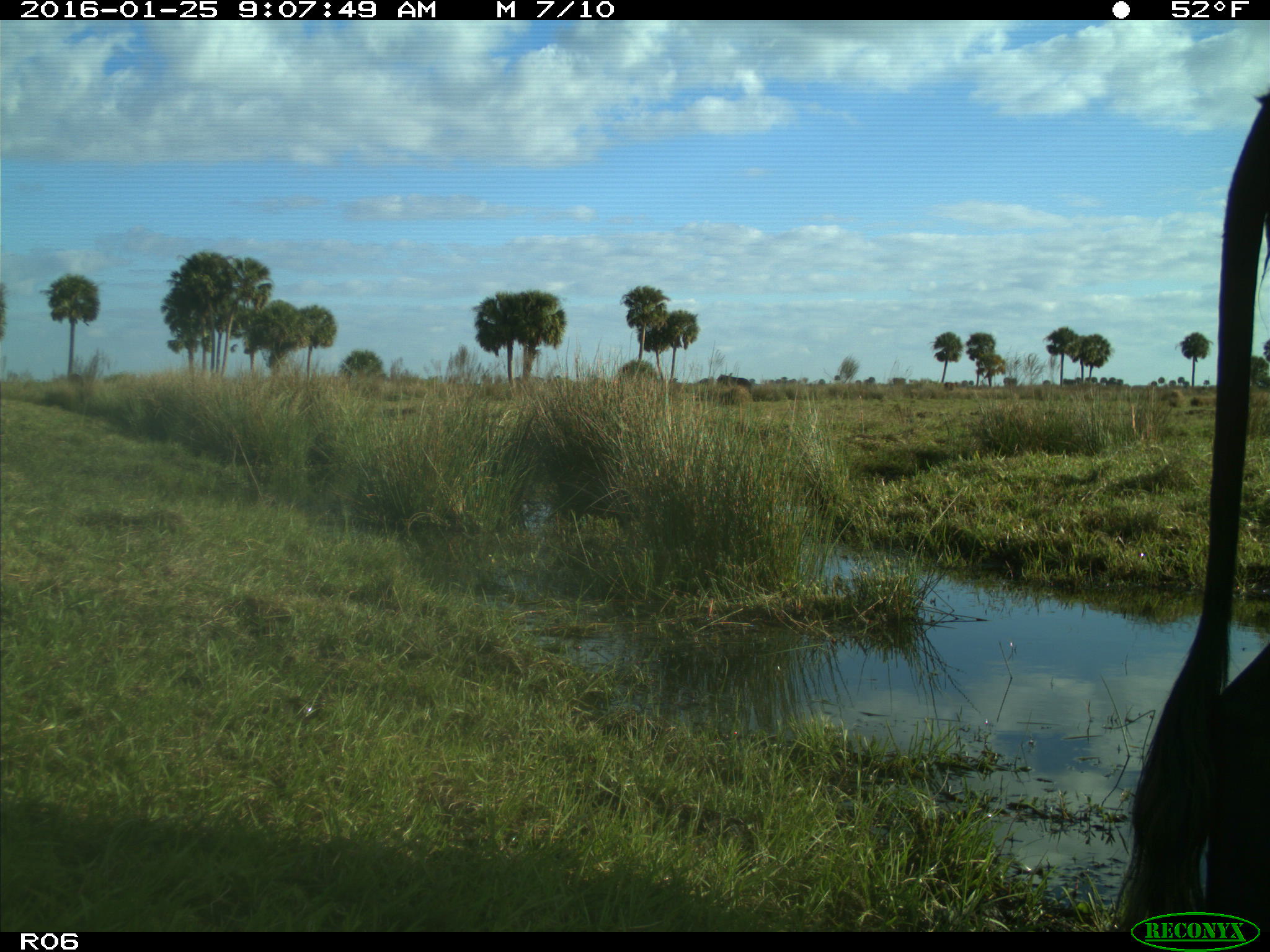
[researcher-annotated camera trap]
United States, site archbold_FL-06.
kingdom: Animalia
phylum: Chordata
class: Mammalia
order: Artiodactyla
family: Bovidae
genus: Bos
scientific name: Bos taurus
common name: domestic cow